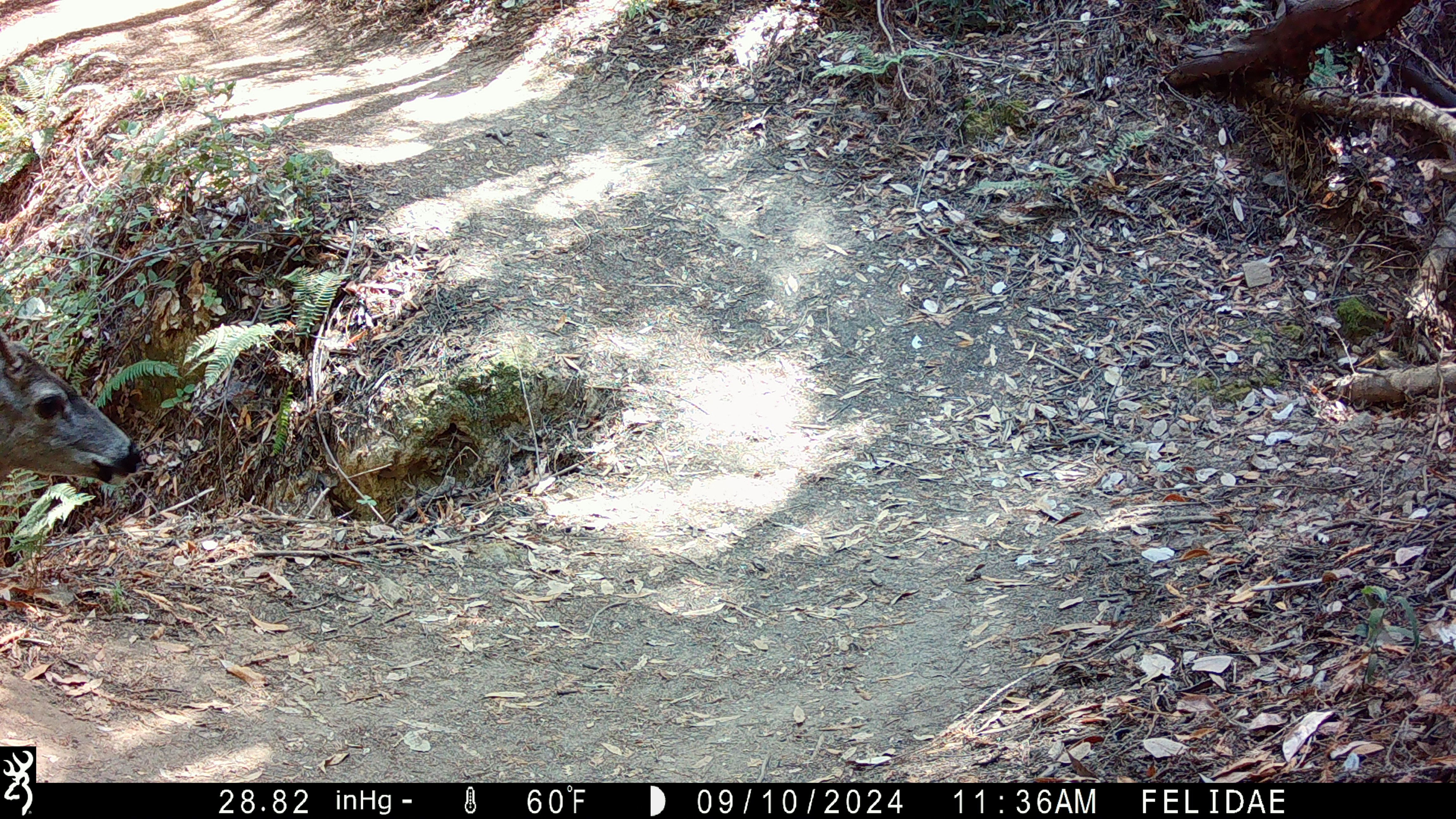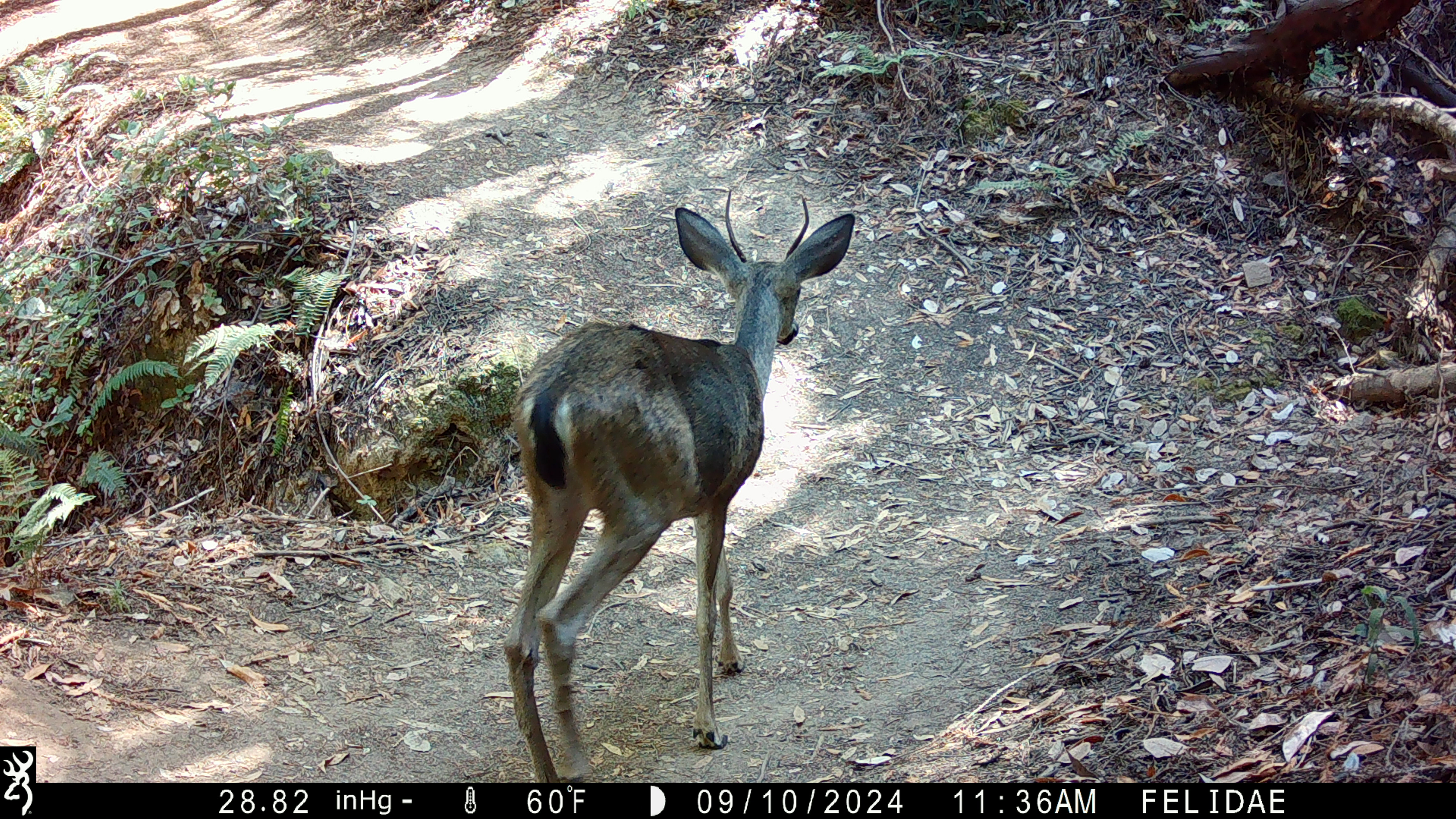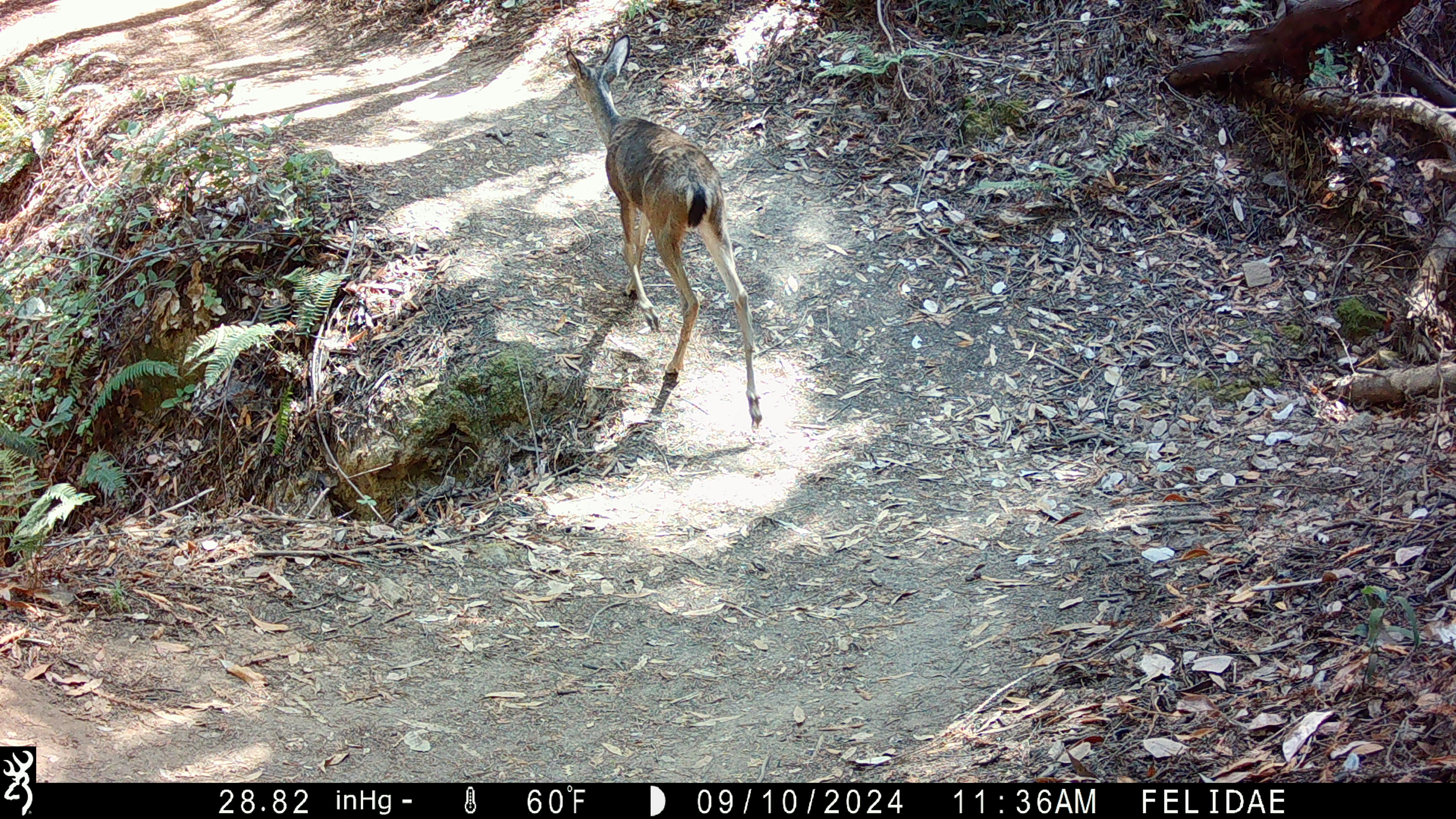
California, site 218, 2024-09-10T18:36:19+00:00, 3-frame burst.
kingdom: Animalia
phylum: Chordata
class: Mammalia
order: Artiodactyla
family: Cervidae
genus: Odocoileus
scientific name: Odocoileus hemionus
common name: mule deer